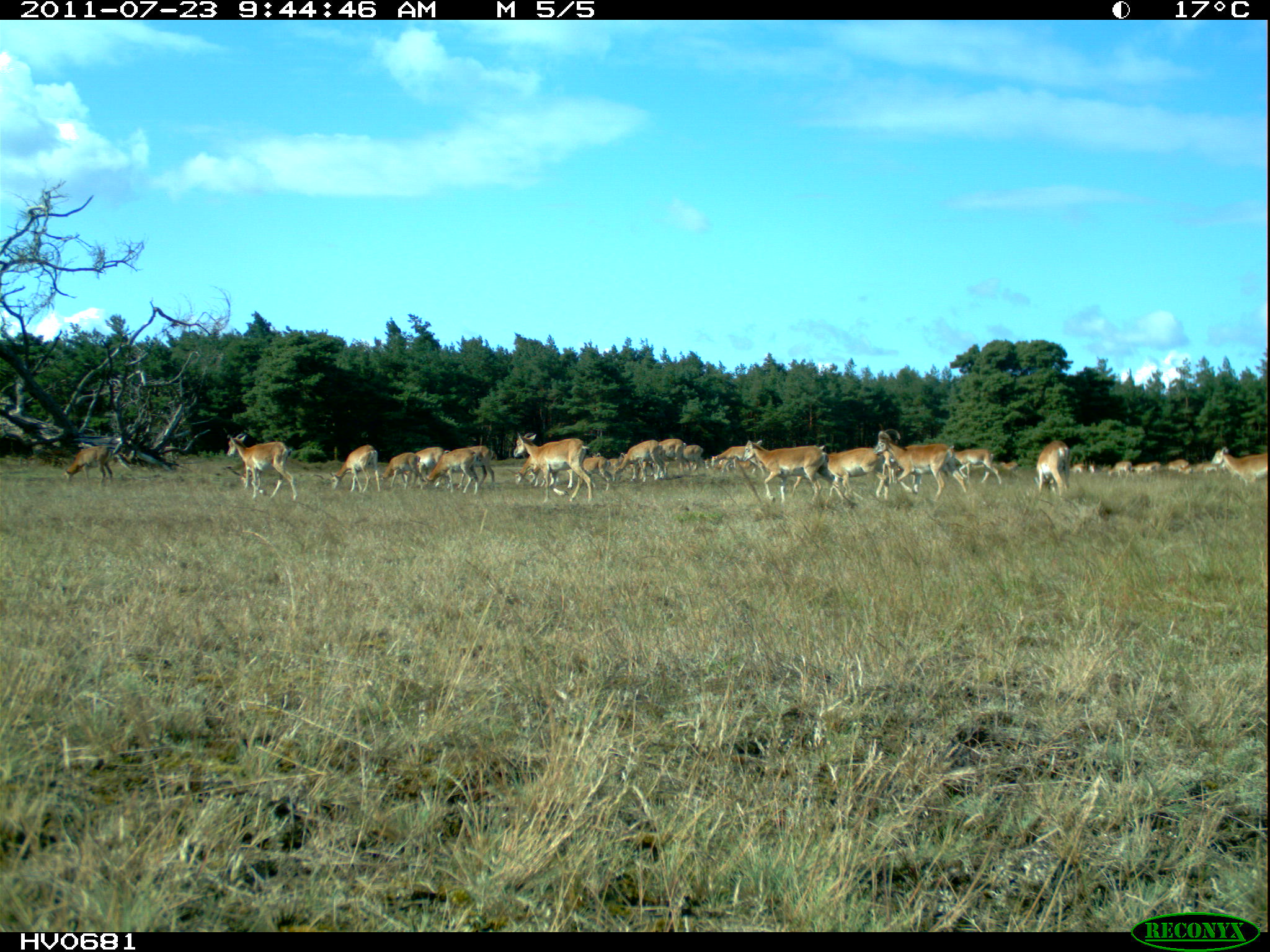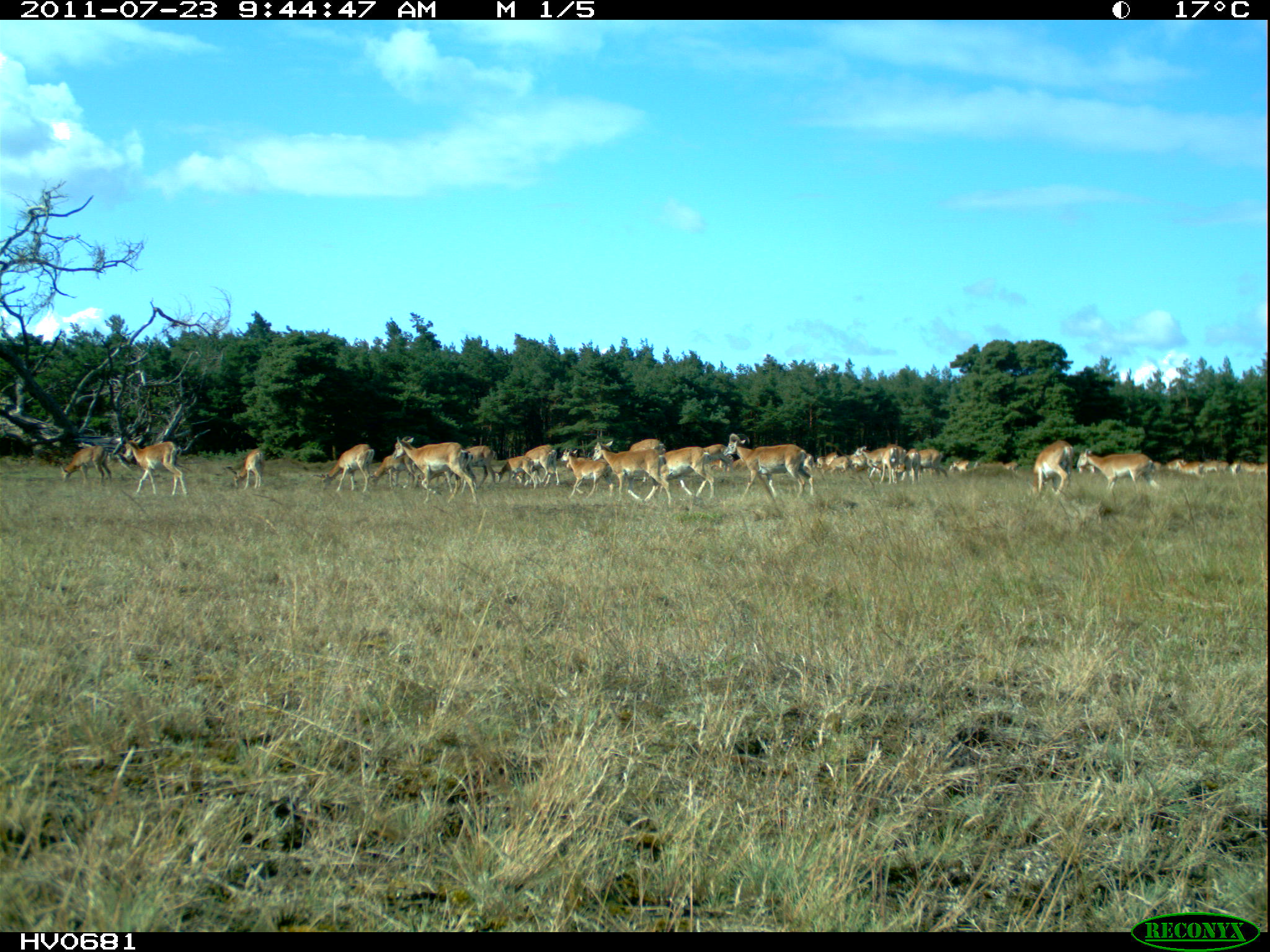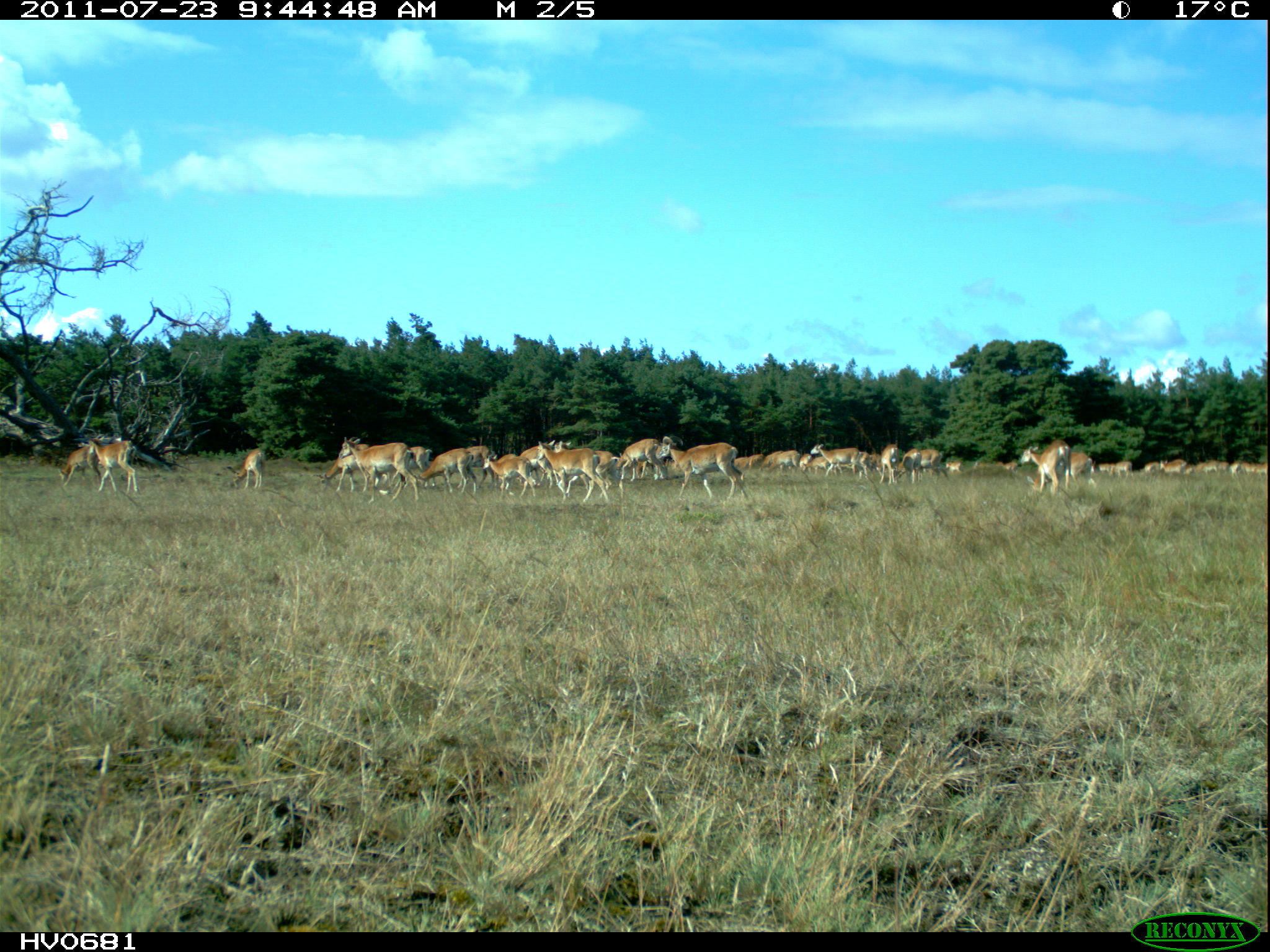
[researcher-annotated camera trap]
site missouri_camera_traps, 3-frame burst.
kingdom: Animalia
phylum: Chordata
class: Mammalia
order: Artiodactyla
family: Bovidae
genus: Ovis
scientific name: Ovis ammon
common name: mouflon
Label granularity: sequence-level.